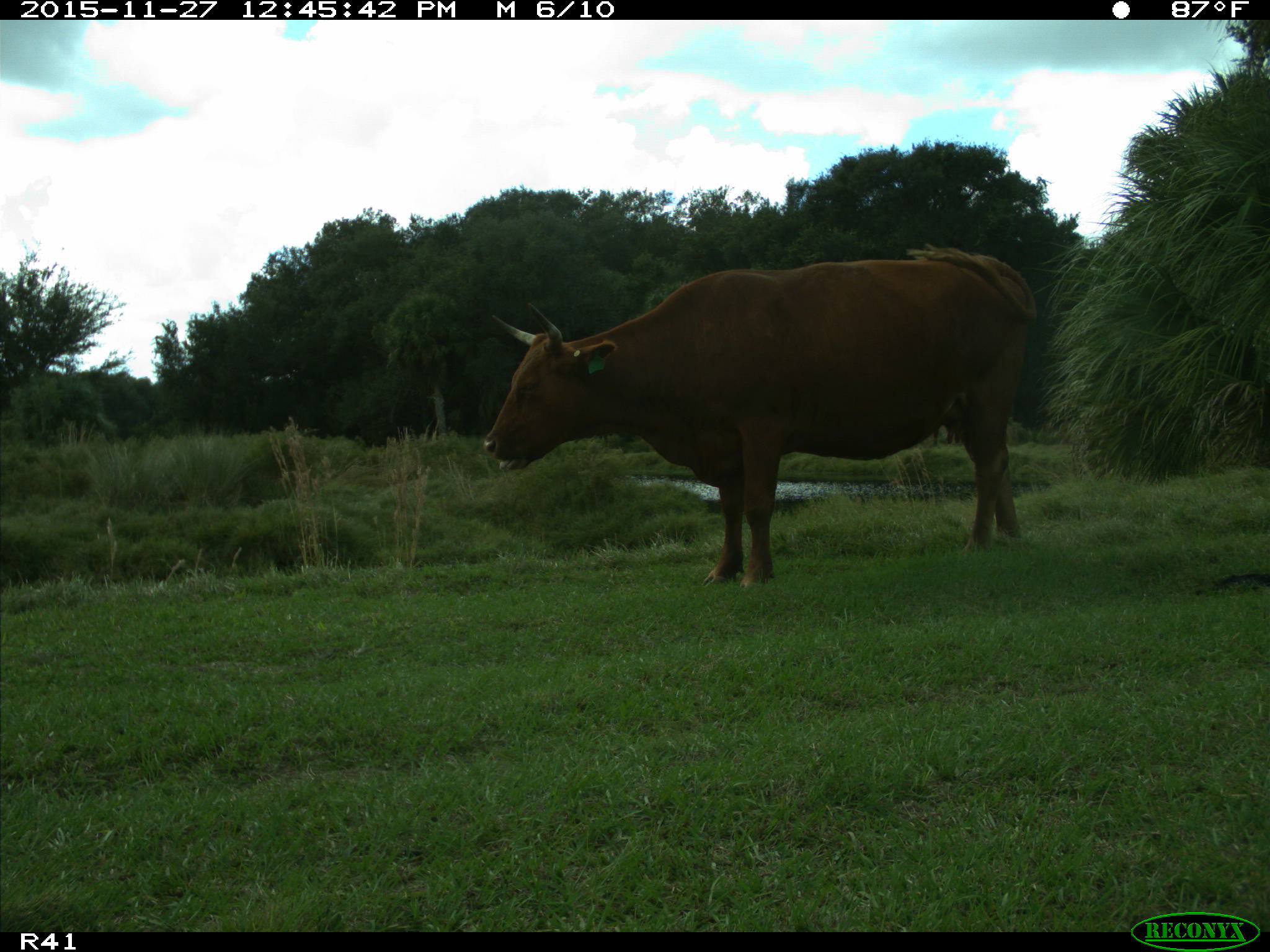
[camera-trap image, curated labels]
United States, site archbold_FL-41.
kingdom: Animalia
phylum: Chordata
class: Mammalia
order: Artiodactyla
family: Bovidae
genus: Bos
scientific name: Bos taurus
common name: domestic cow